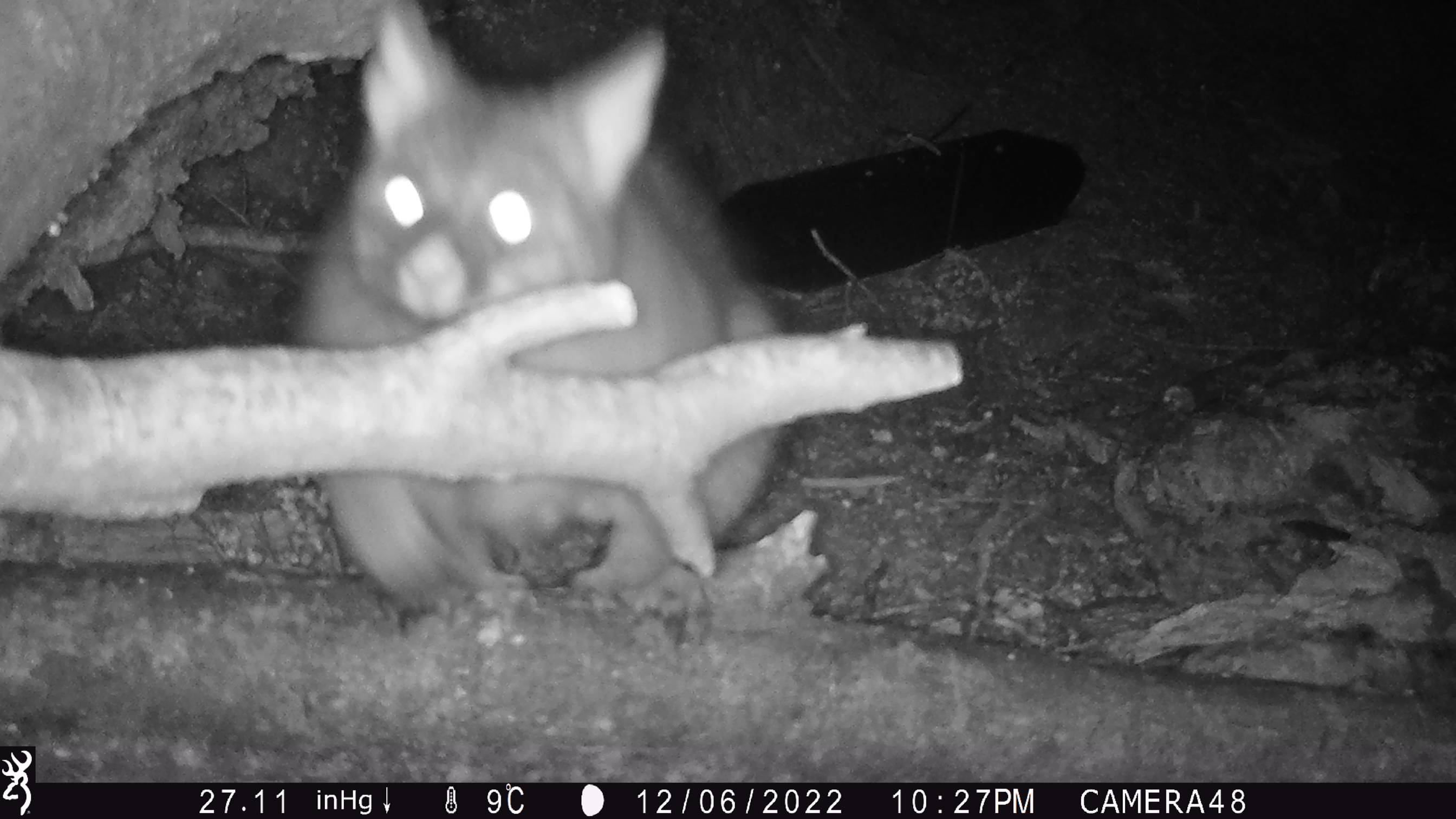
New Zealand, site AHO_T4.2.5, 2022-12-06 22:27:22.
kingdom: Animalia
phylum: Chordata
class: Mammalia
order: Diprotodontia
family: Phalangeridae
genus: Trichosurus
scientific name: Trichosurus vulpecula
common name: common brushtail possum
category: possum